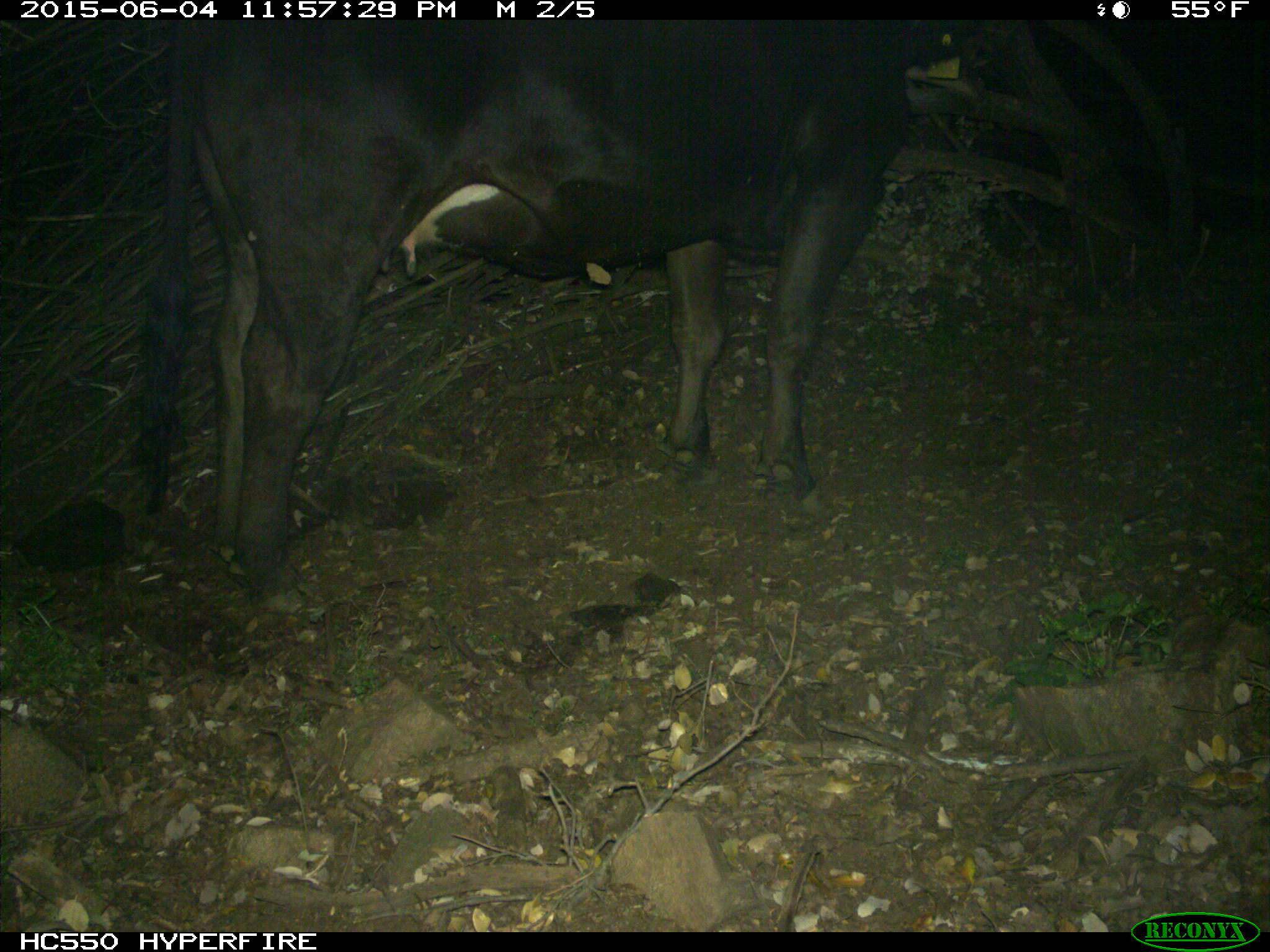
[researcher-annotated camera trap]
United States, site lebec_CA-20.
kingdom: Animalia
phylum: Chordata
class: Mammalia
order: Artiodactyla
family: Bovidae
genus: Bos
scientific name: Bos taurus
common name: domestic cow